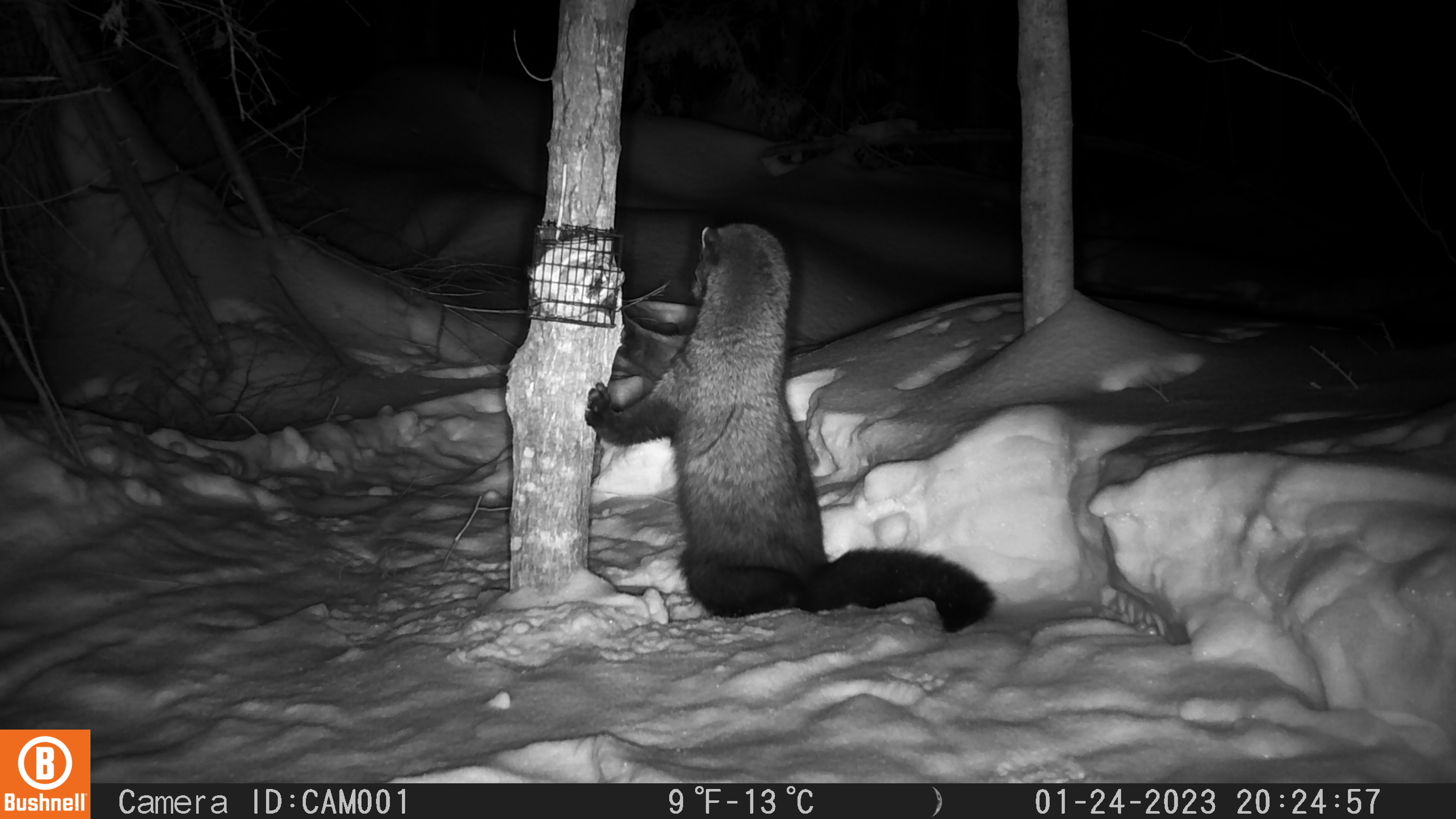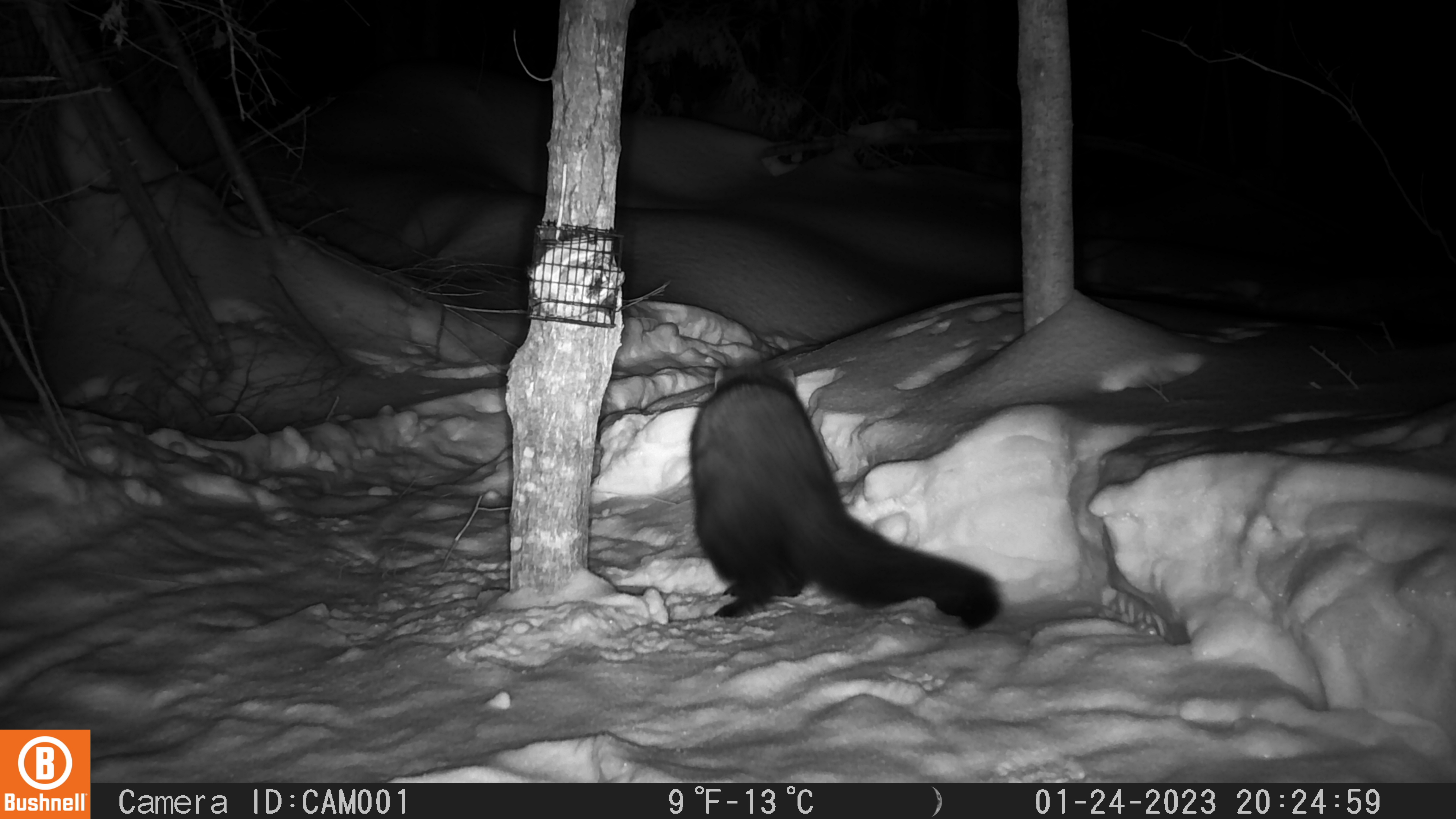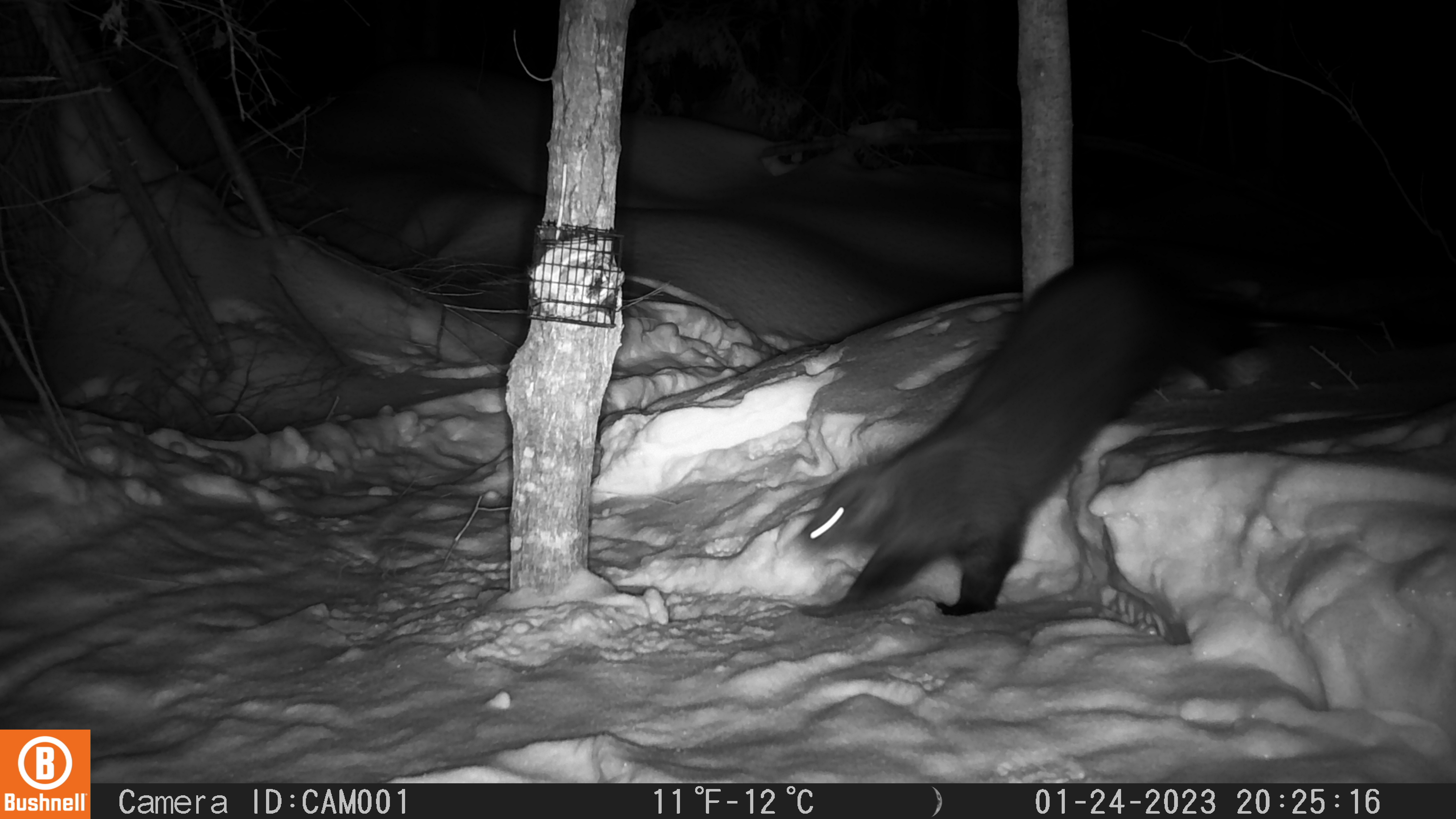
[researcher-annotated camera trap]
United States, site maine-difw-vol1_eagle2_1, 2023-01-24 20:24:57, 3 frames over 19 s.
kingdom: Animalia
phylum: Chordata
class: Mammalia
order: Carnivora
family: Mustelidae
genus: Pekania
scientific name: Pekania pennanti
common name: fisher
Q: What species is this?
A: Fisher (Pekania pennanti).